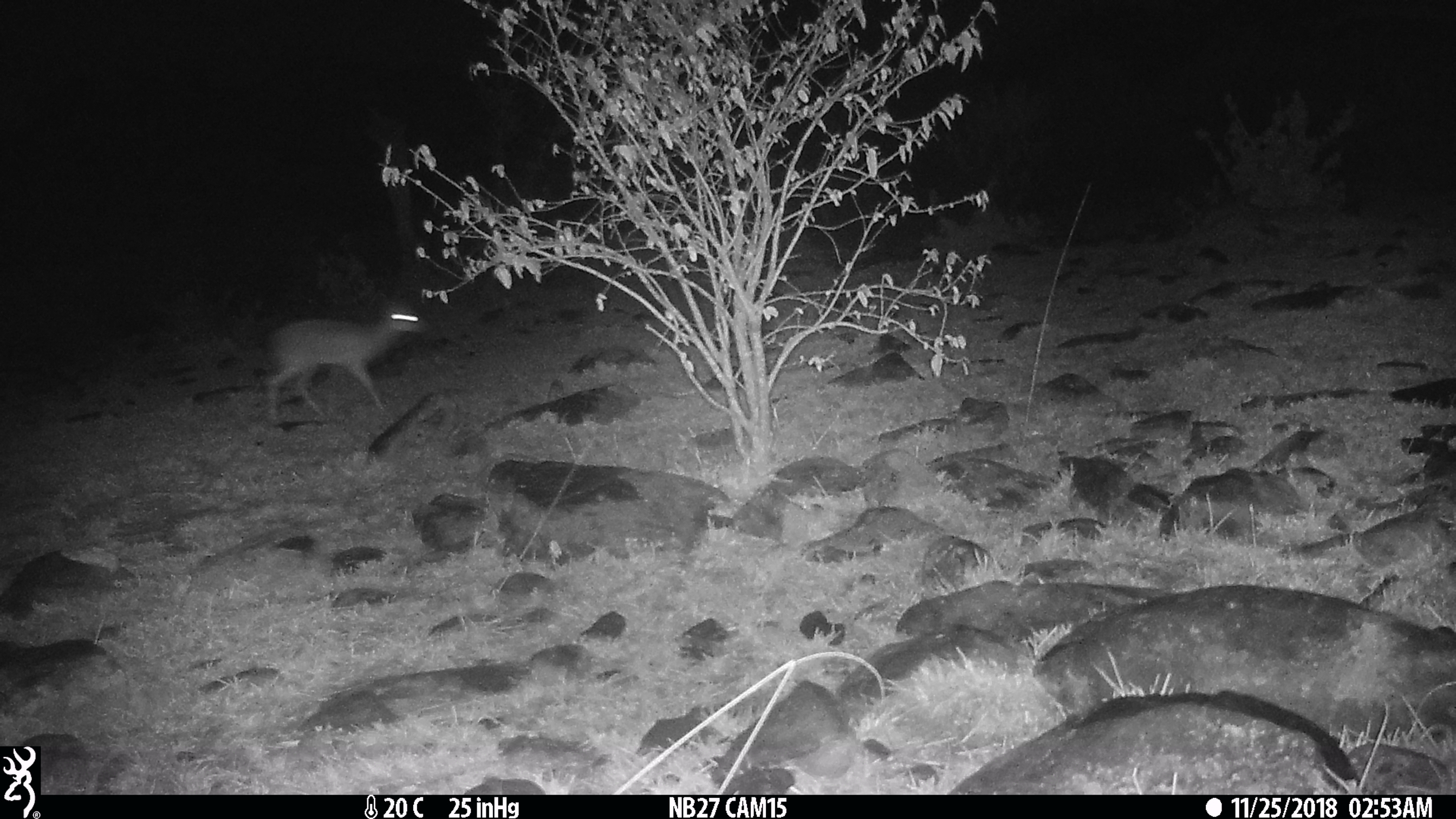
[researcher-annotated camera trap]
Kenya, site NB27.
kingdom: Animalia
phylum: Chordata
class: Mammalia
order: Artiodactyla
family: Bovidae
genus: Madoqua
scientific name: Madoqua kirkii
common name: kirk's dik-dik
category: dikdik